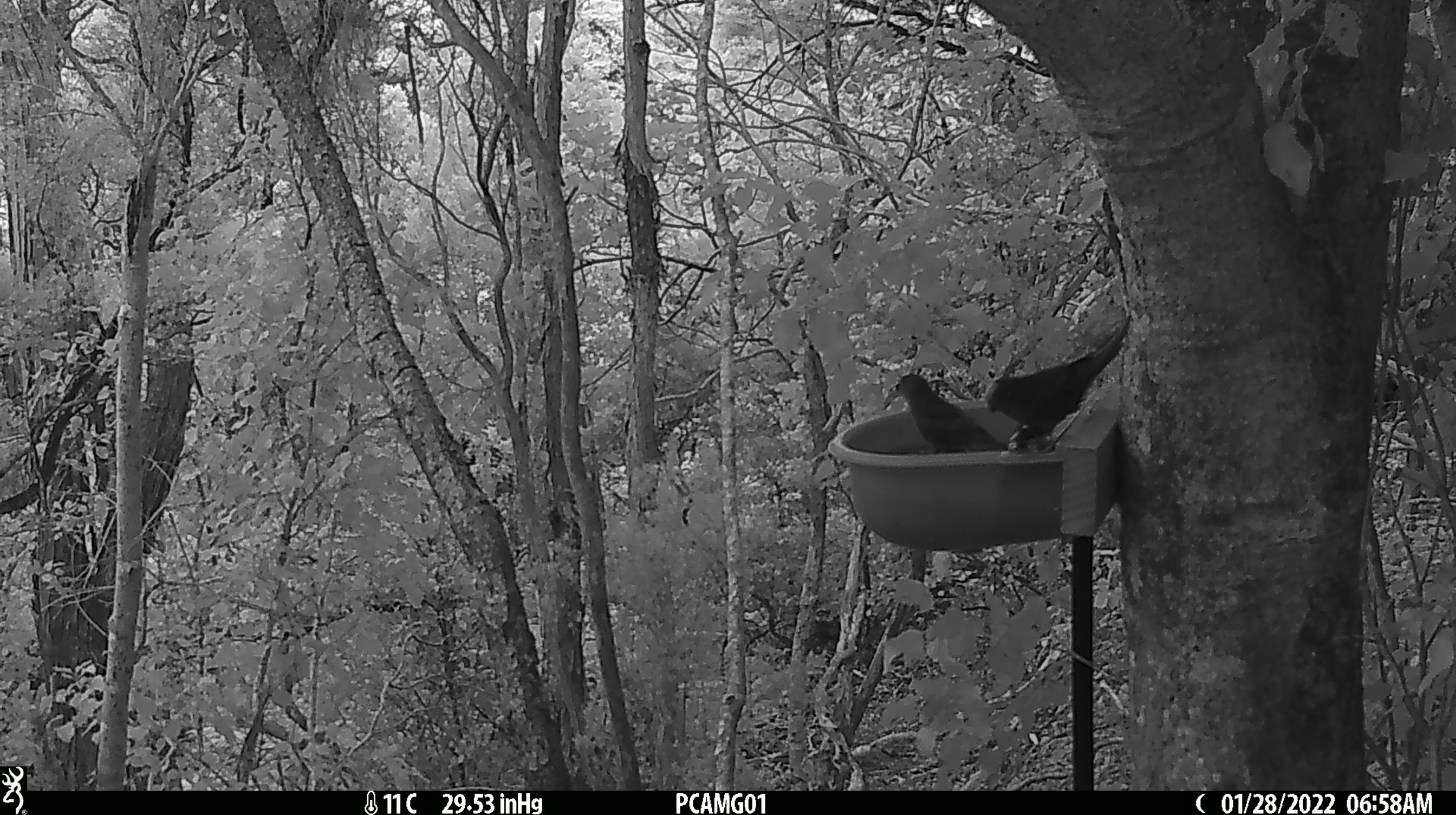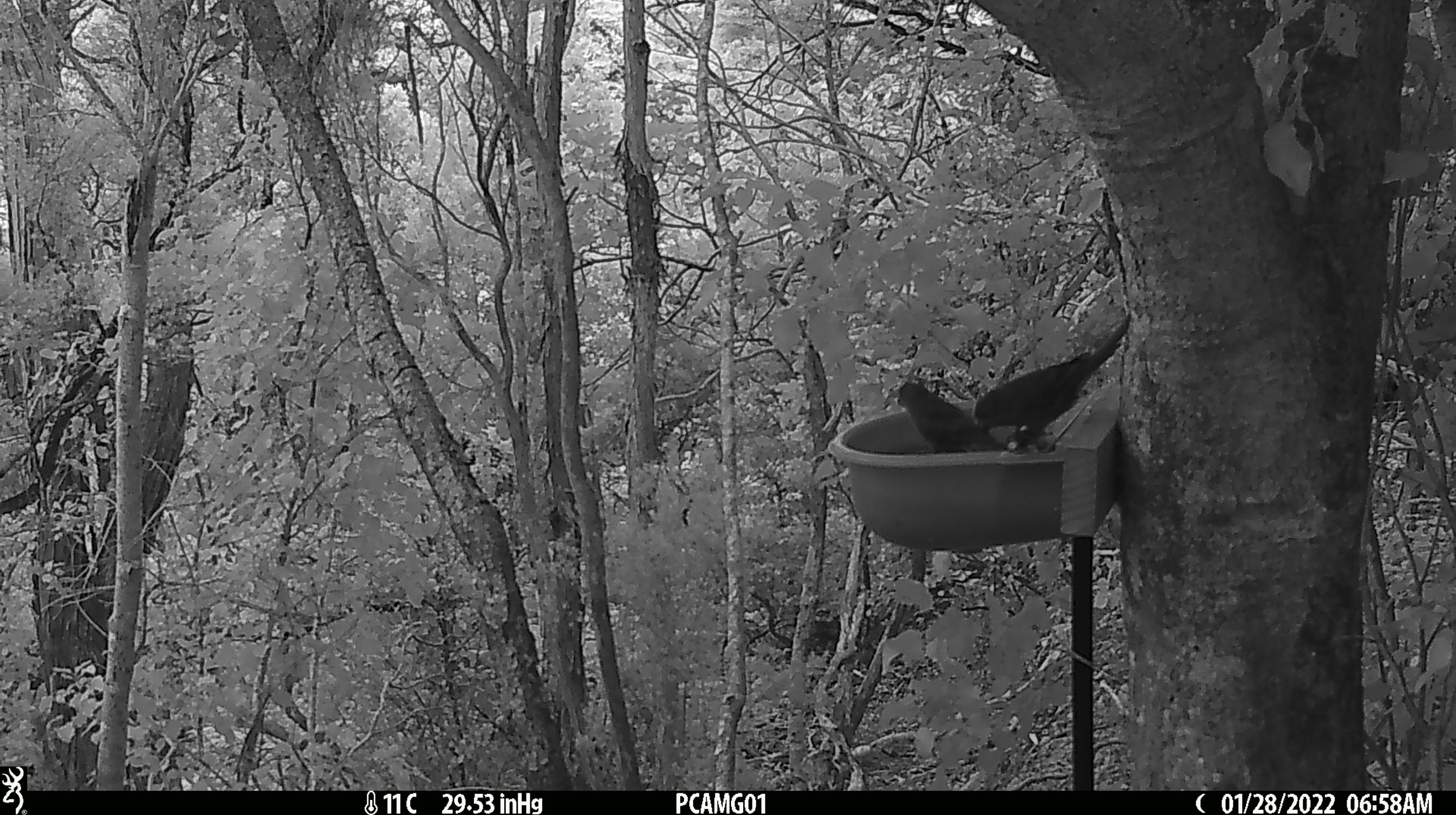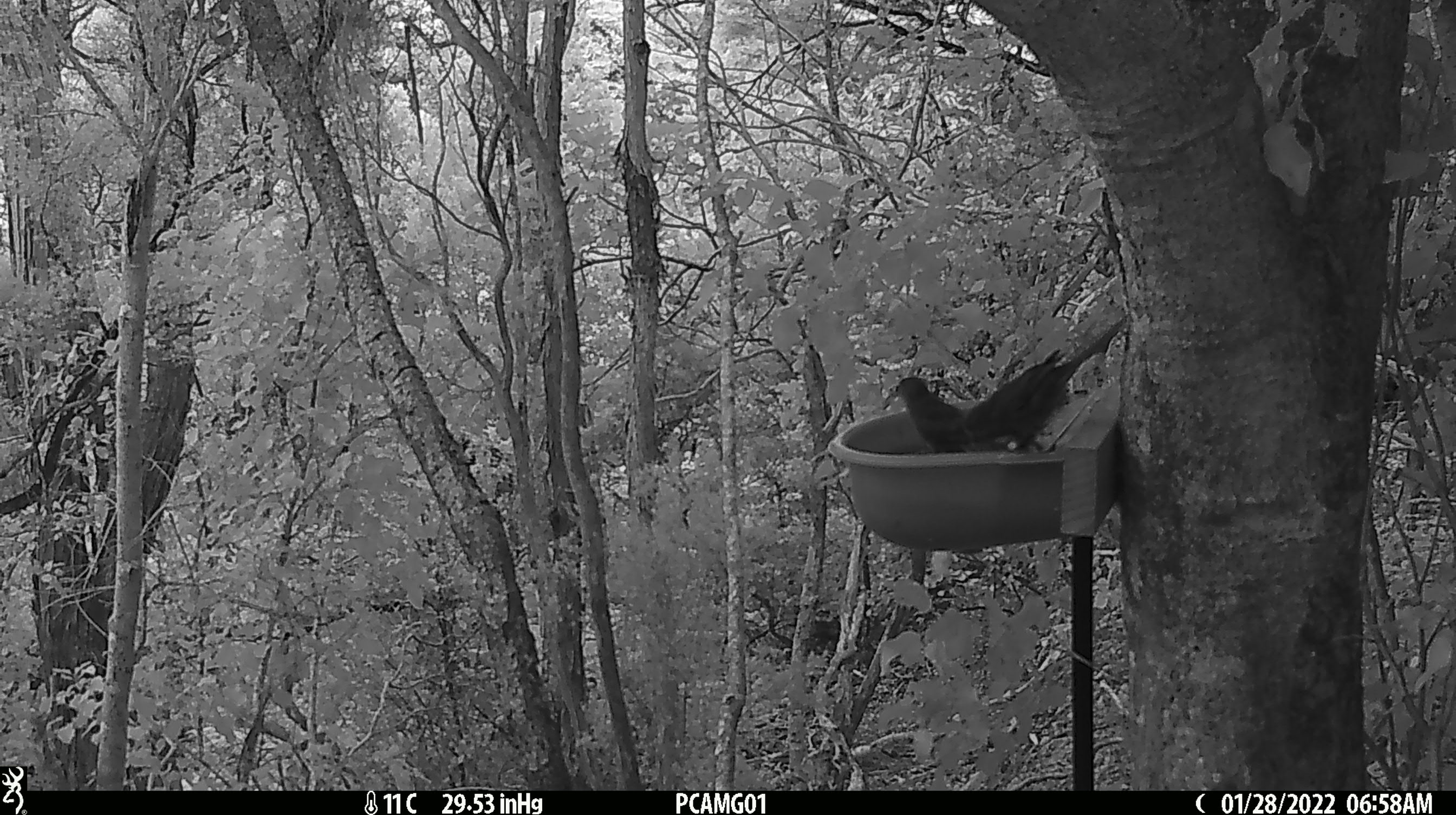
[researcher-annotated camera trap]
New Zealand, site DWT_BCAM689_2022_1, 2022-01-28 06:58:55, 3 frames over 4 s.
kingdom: Animalia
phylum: Chordata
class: Aves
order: Psittaciformes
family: Psittaculidae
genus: Cyanoramphus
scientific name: Cyanoramphus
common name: parakeet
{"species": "parakeet (Cyanoramphus)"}